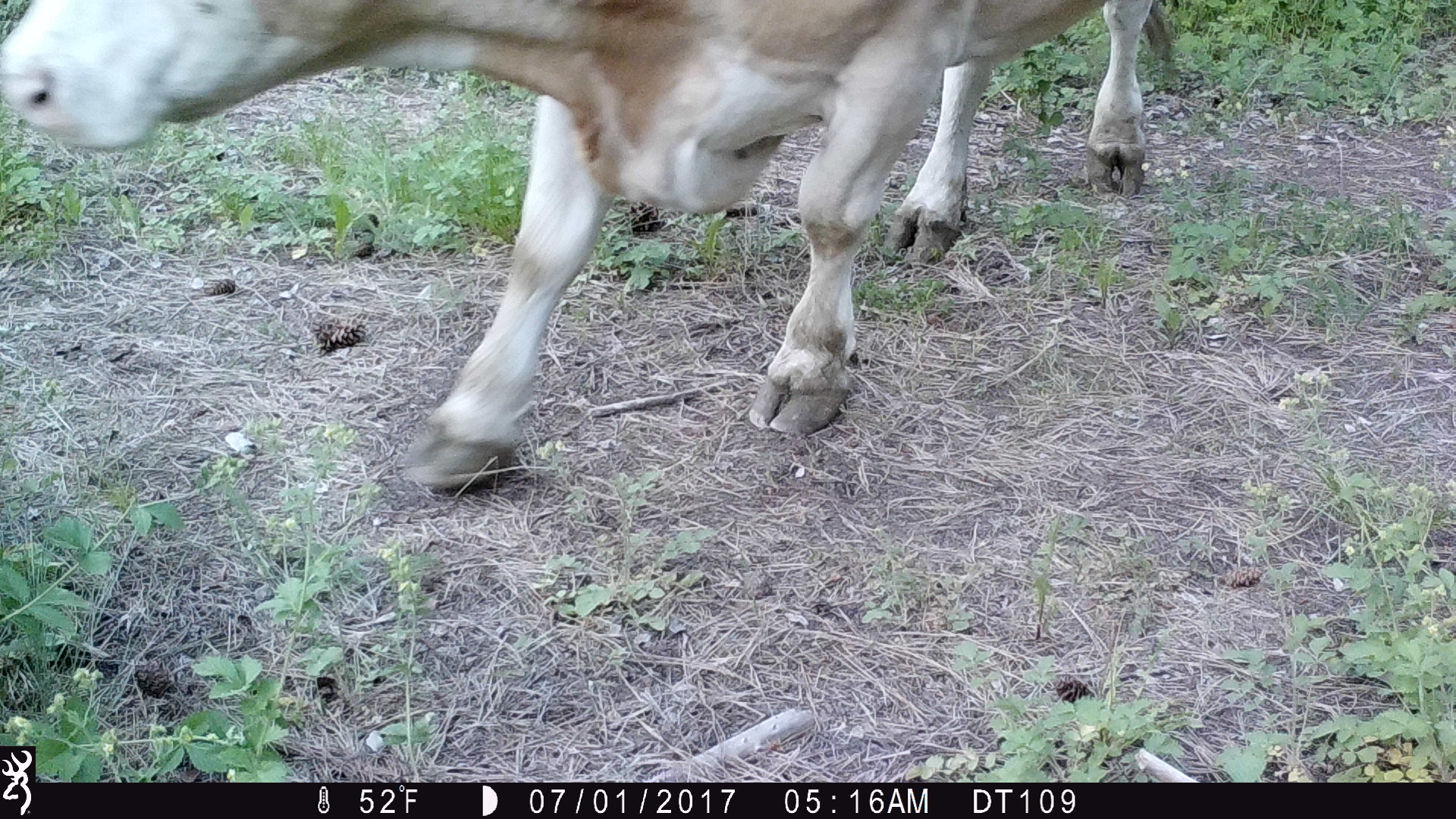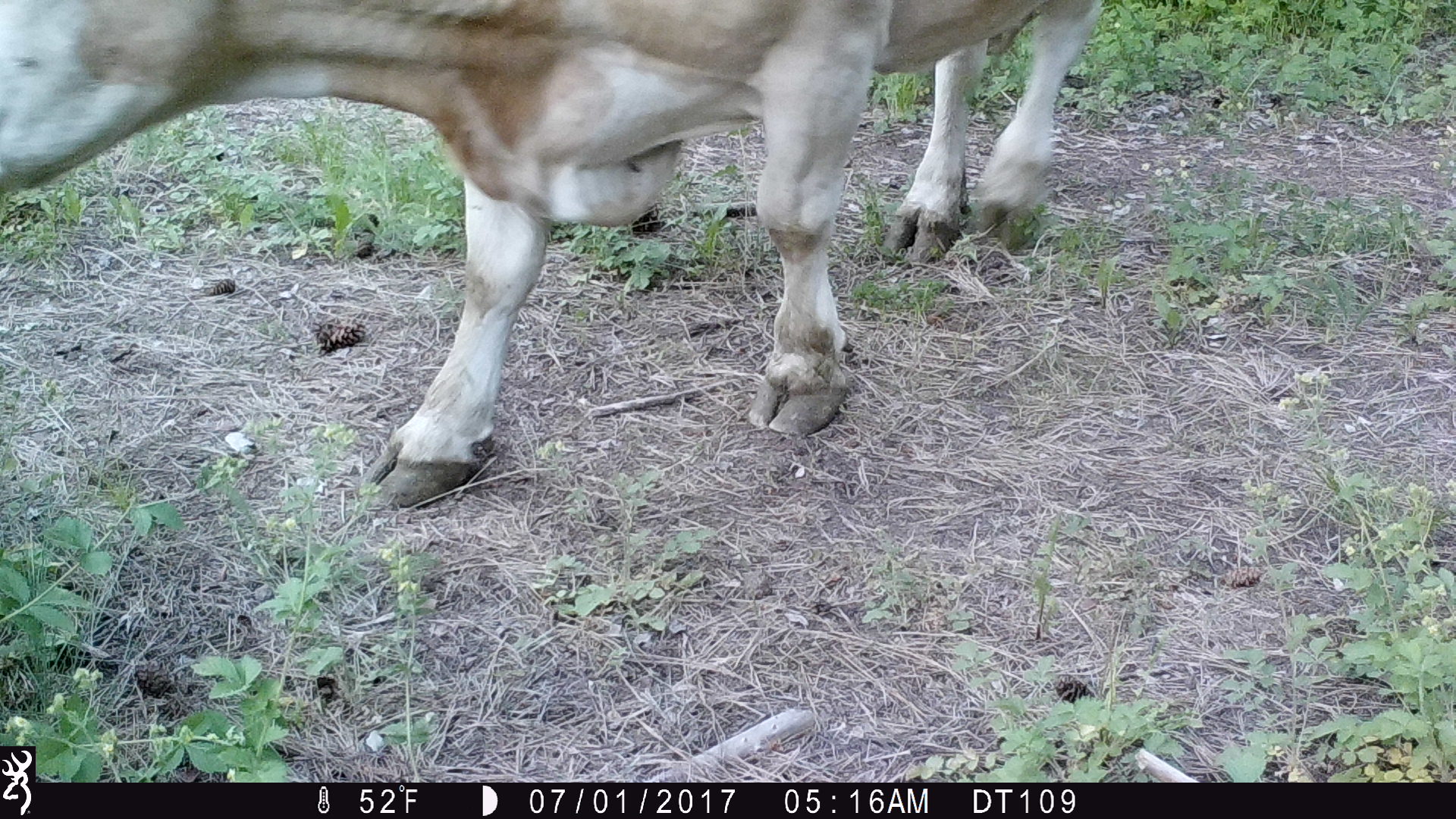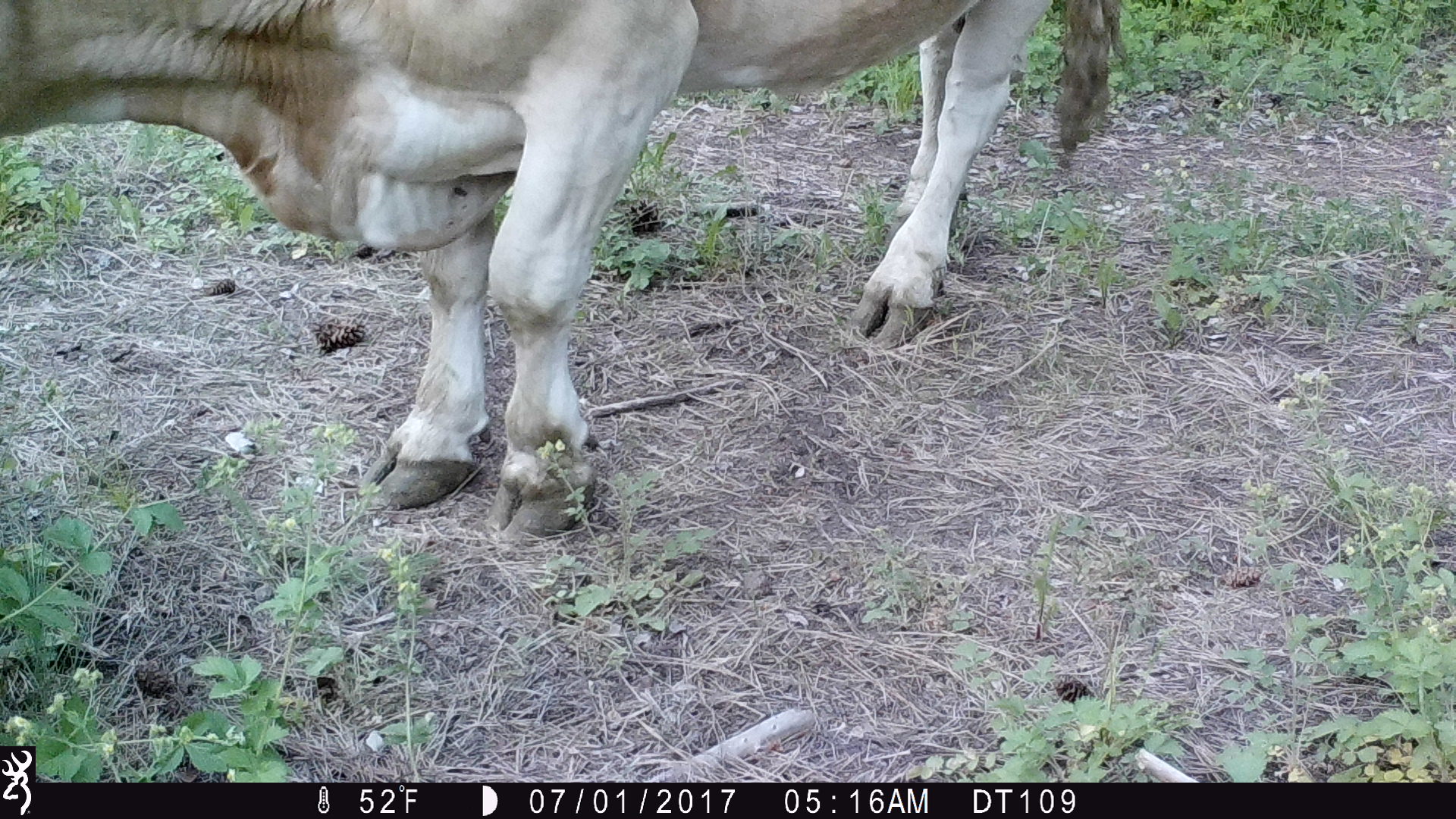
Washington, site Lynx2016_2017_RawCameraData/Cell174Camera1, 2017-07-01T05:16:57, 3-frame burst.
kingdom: Animalia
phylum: Chordata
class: Mammalia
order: Artiodactyla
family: Bovidae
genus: Bos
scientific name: Bos taurus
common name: domestic cattle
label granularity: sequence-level